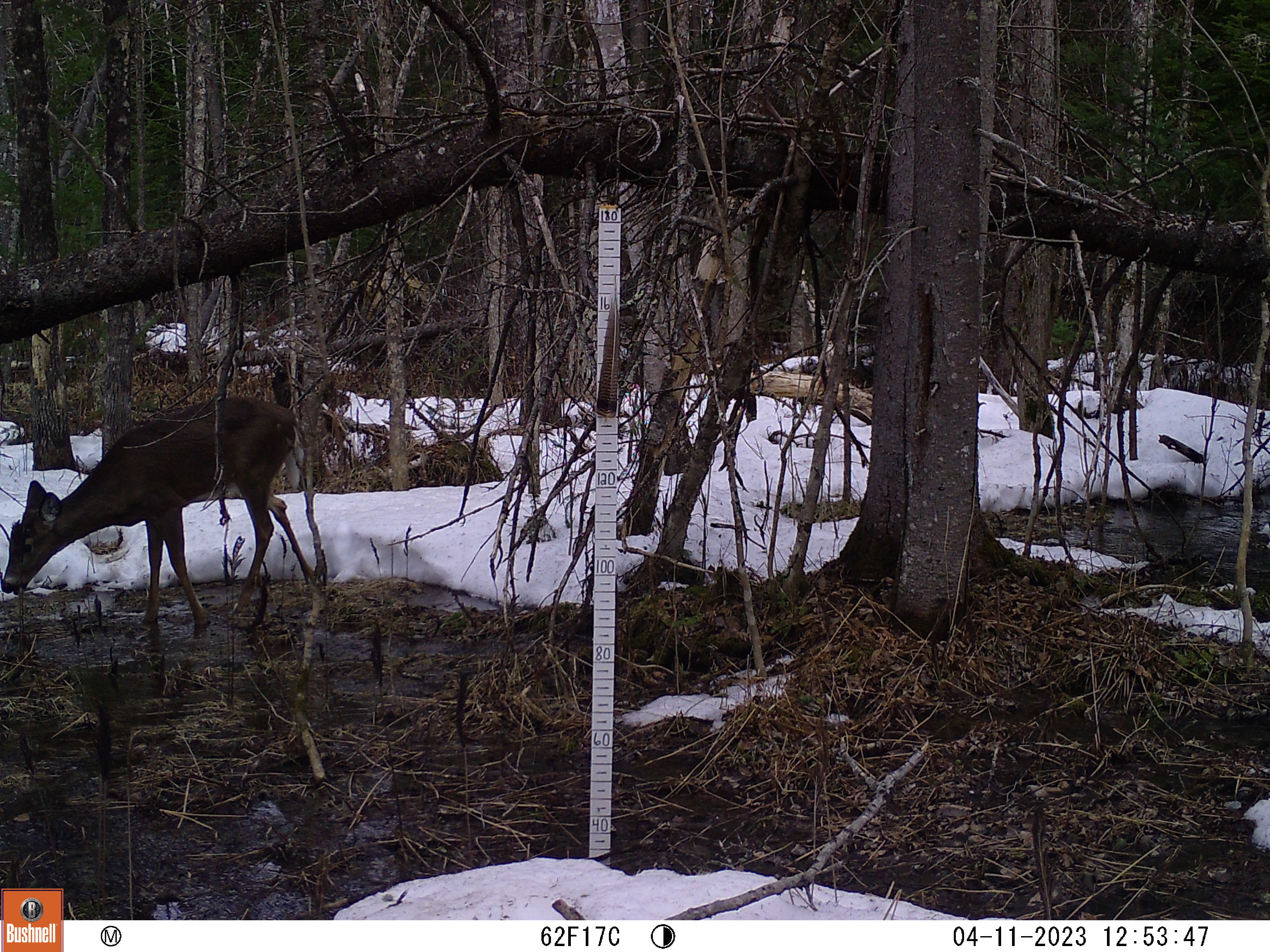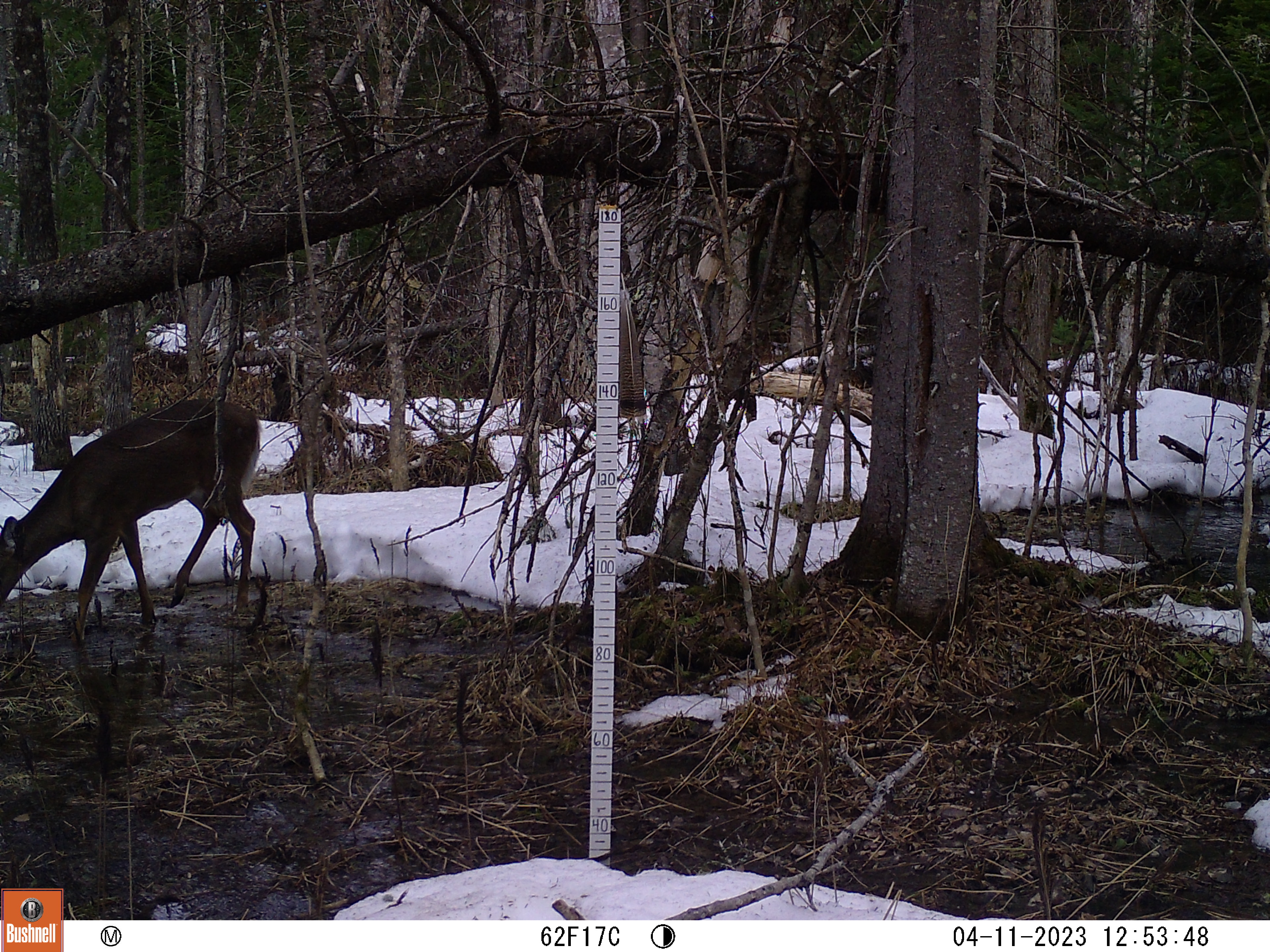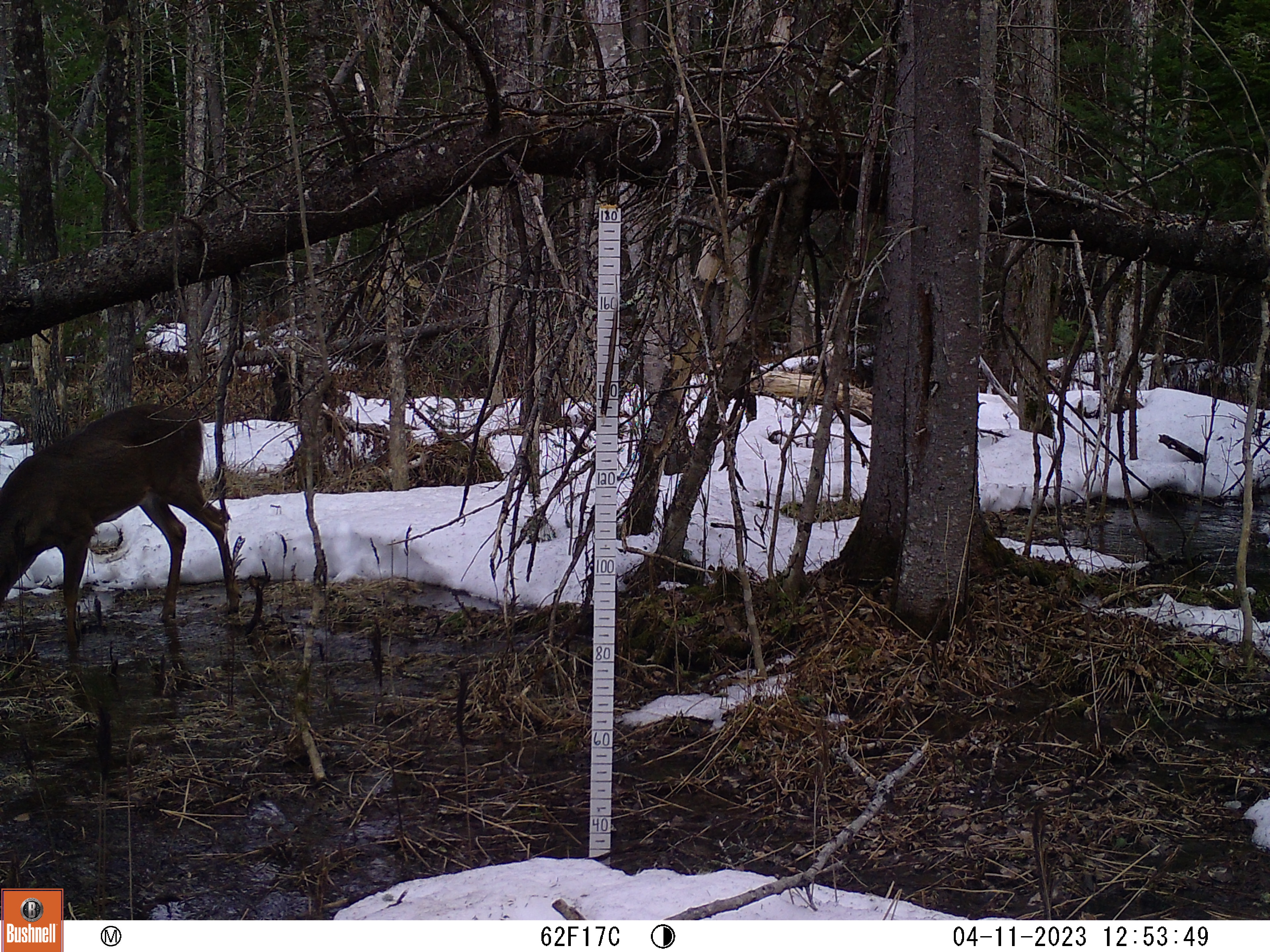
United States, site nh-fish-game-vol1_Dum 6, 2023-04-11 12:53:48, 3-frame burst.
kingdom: Animalia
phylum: Chordata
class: Mammalia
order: Artiodactyla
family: Cervidae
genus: Odocoileus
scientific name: Odocoileus virginianus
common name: white-tailed deer